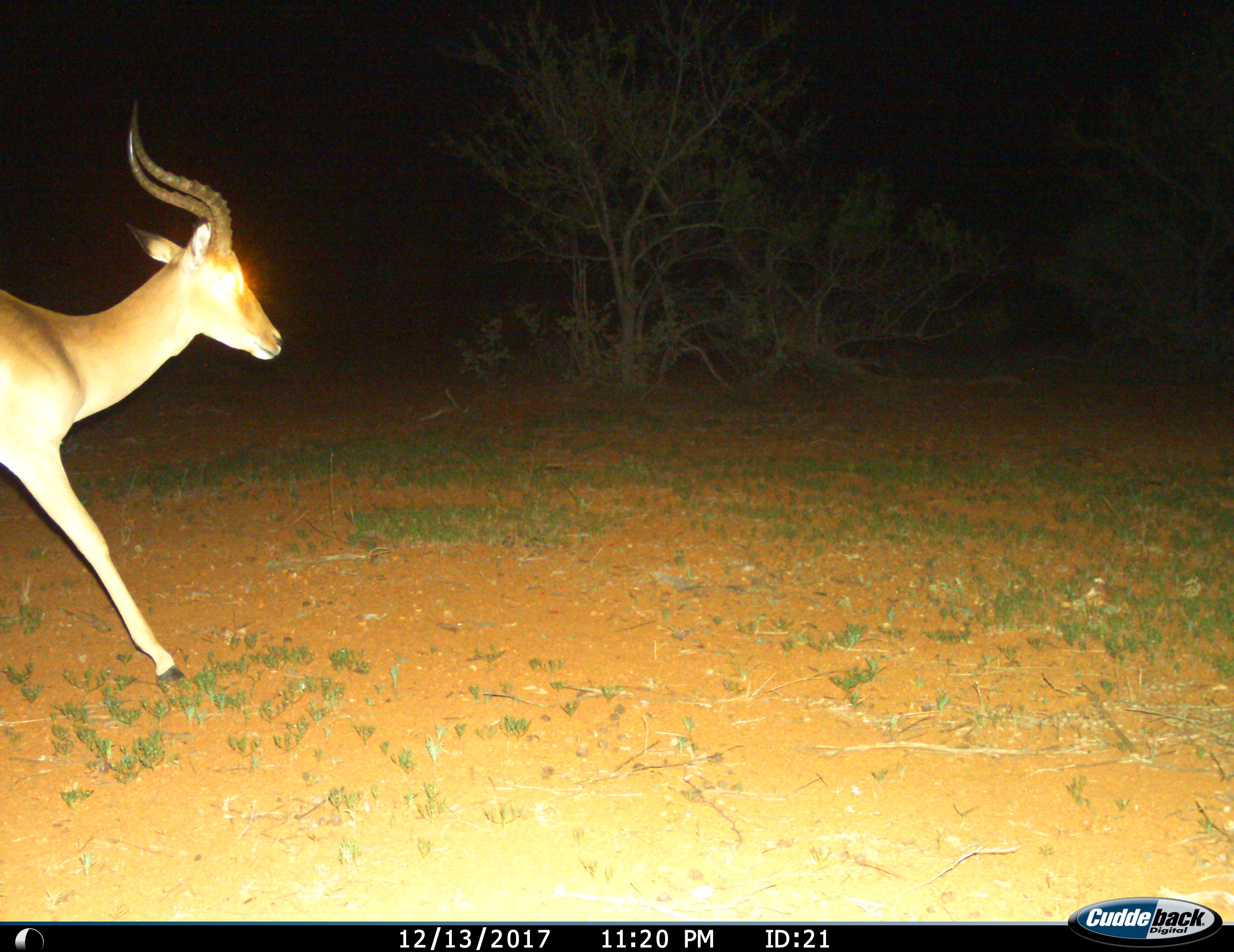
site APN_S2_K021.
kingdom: Animalia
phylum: Chordata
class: Mammalia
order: Artiodactyla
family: Bovidae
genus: Aepyceros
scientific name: Aepyceros melampus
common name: impala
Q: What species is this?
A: Impala (Aepyceros melampus).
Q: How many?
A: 1.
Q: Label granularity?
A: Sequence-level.